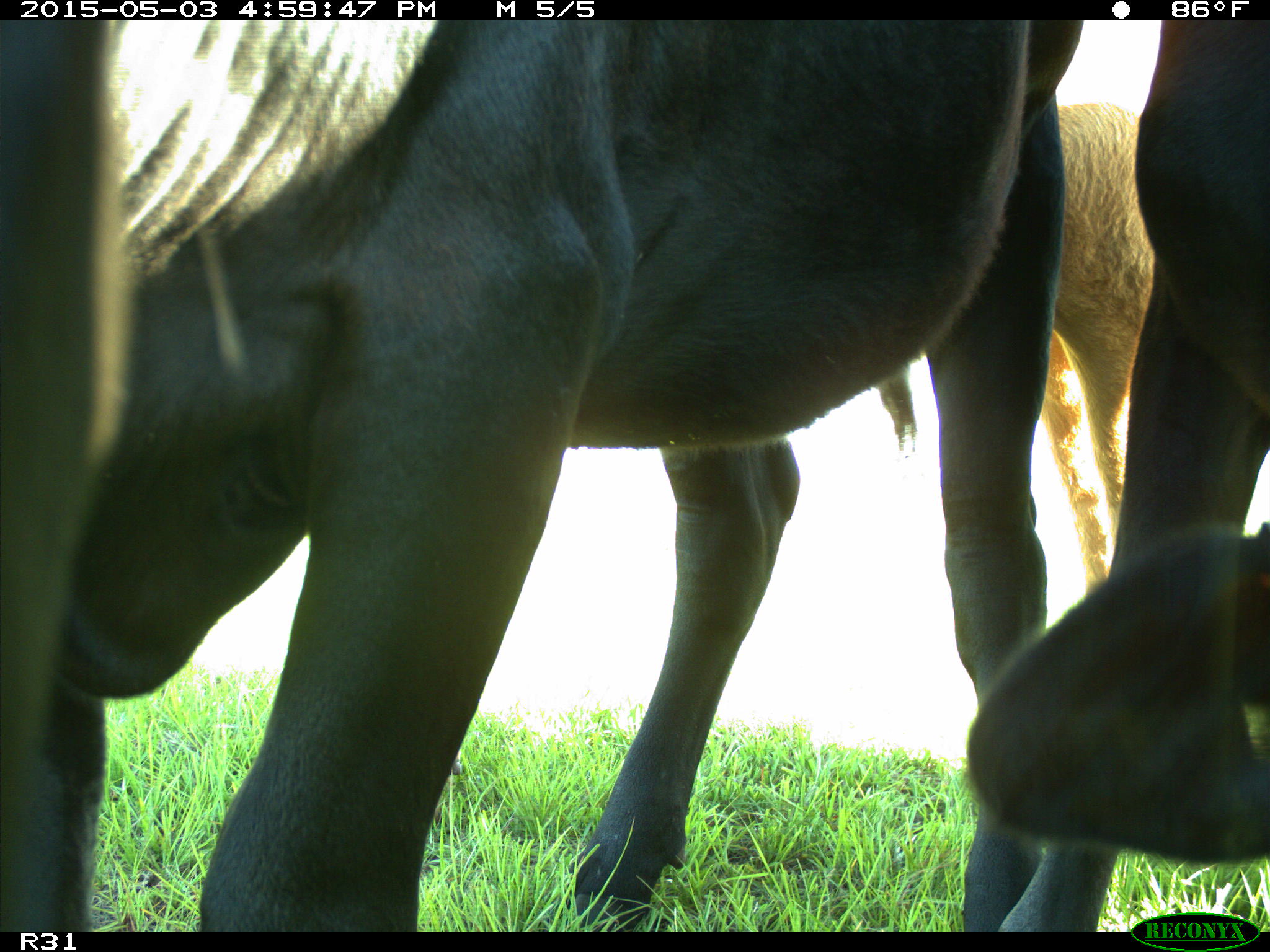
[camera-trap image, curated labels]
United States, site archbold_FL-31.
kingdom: Animalia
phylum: Chordata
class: Mammalia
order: Artiodactyla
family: Bovidae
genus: Bos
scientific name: Bos taurus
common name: domestic cow